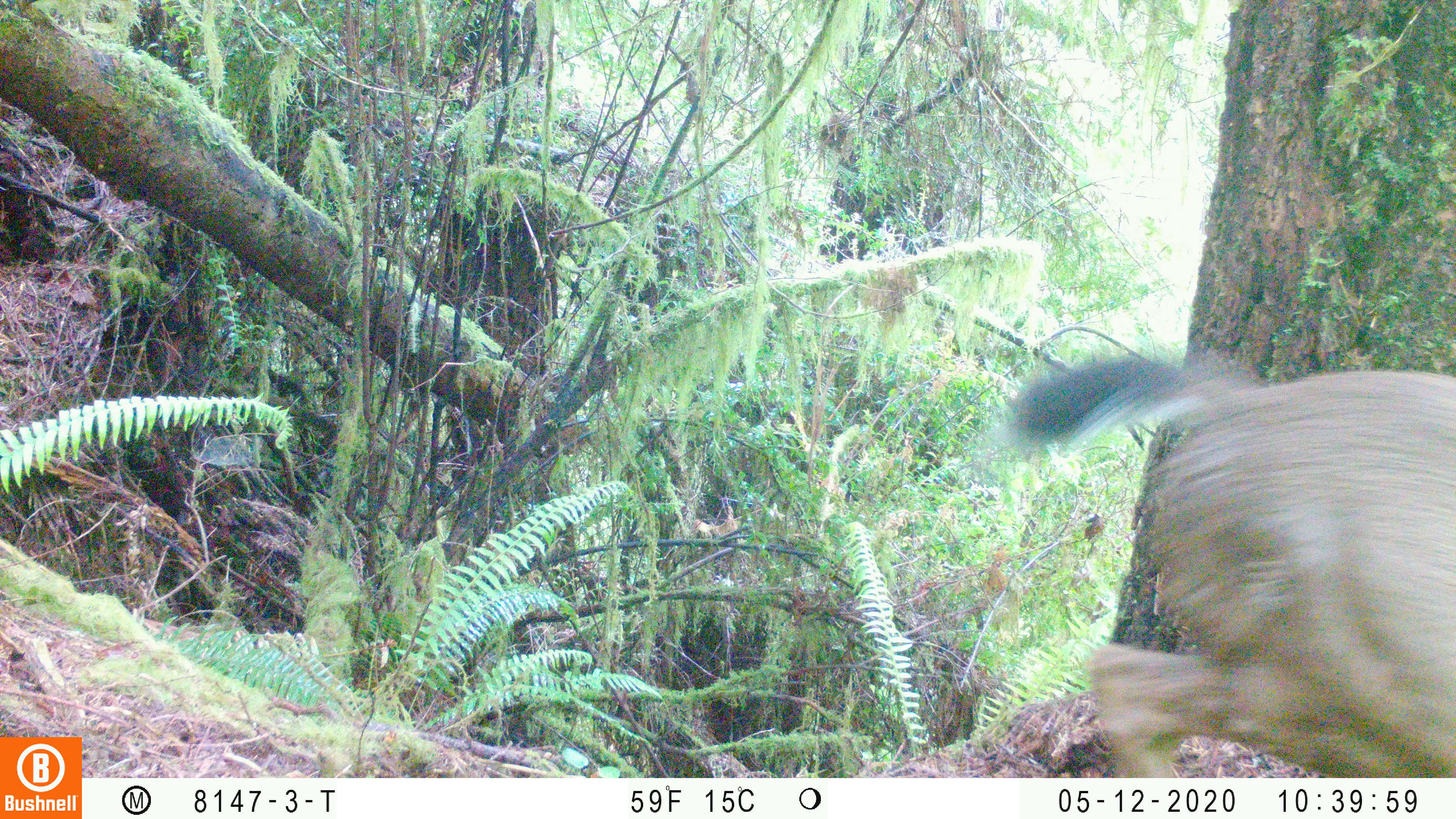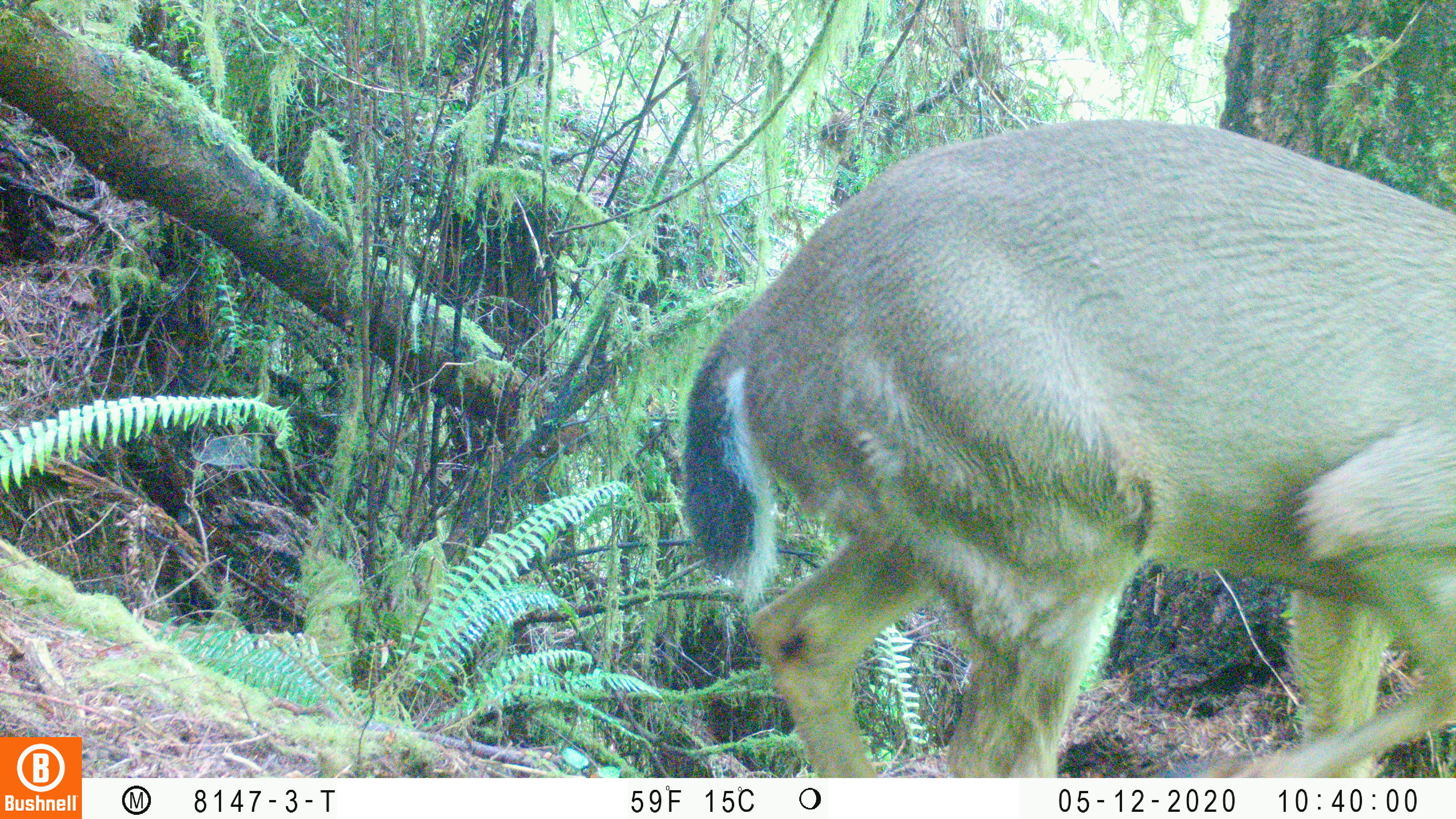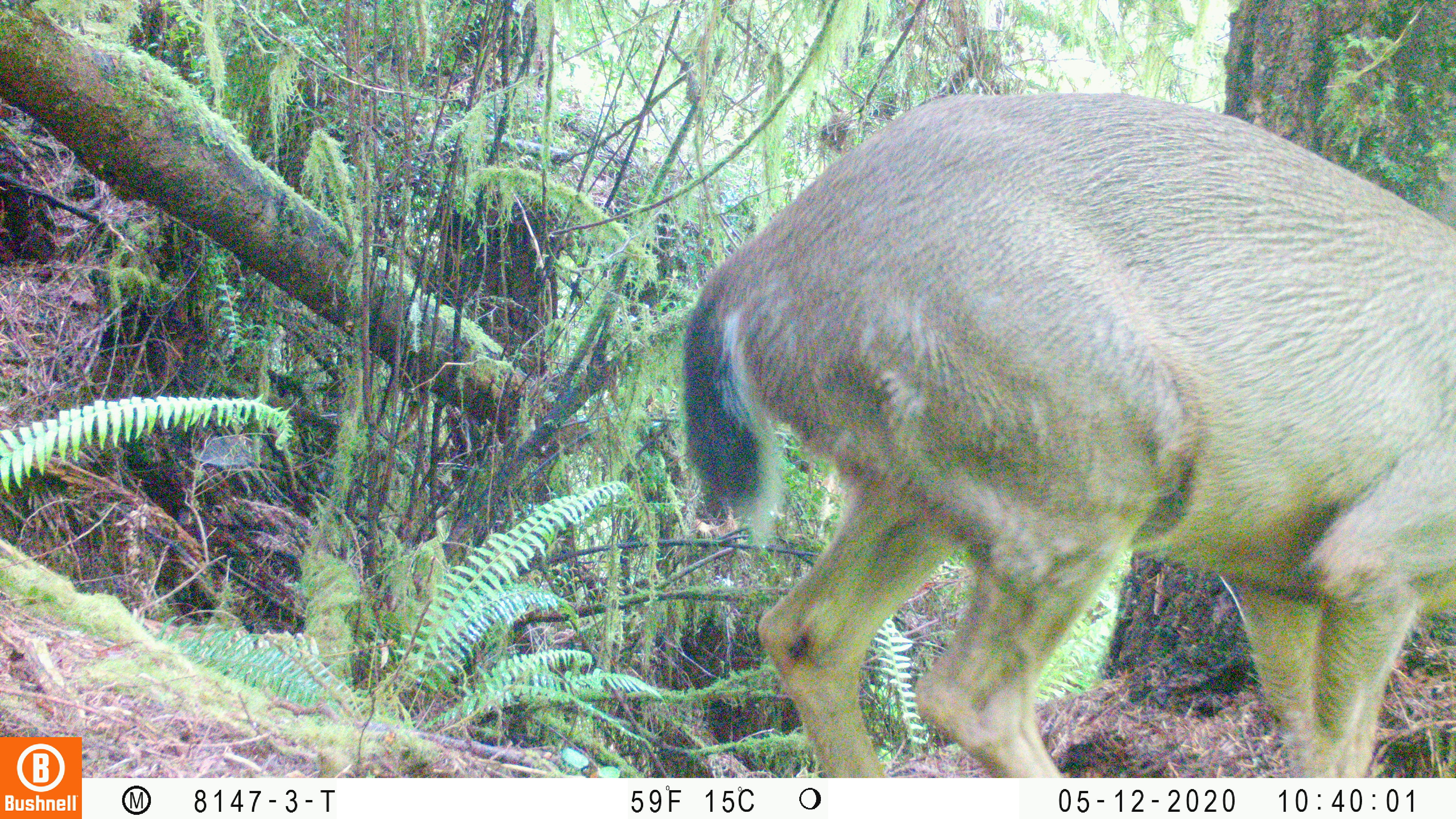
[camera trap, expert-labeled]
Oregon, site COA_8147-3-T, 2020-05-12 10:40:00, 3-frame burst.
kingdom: Animalia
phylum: Chordata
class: Mammalia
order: Artiodactyla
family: Cervidae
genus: Odocoileus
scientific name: Odocoileus hemionus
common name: black-tailed deer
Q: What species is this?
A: Black-tailed deer (Odocoileus hemionus).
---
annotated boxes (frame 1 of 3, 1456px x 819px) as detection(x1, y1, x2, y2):
black-tailed deer: detection(988, 338, 1449, 772)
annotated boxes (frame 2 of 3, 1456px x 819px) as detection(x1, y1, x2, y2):
black-tailed deer: detection(668, 112, 1451, 774)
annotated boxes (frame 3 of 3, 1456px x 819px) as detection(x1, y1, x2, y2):
black-tailed deer: detection(668, 80, 1453, 774)